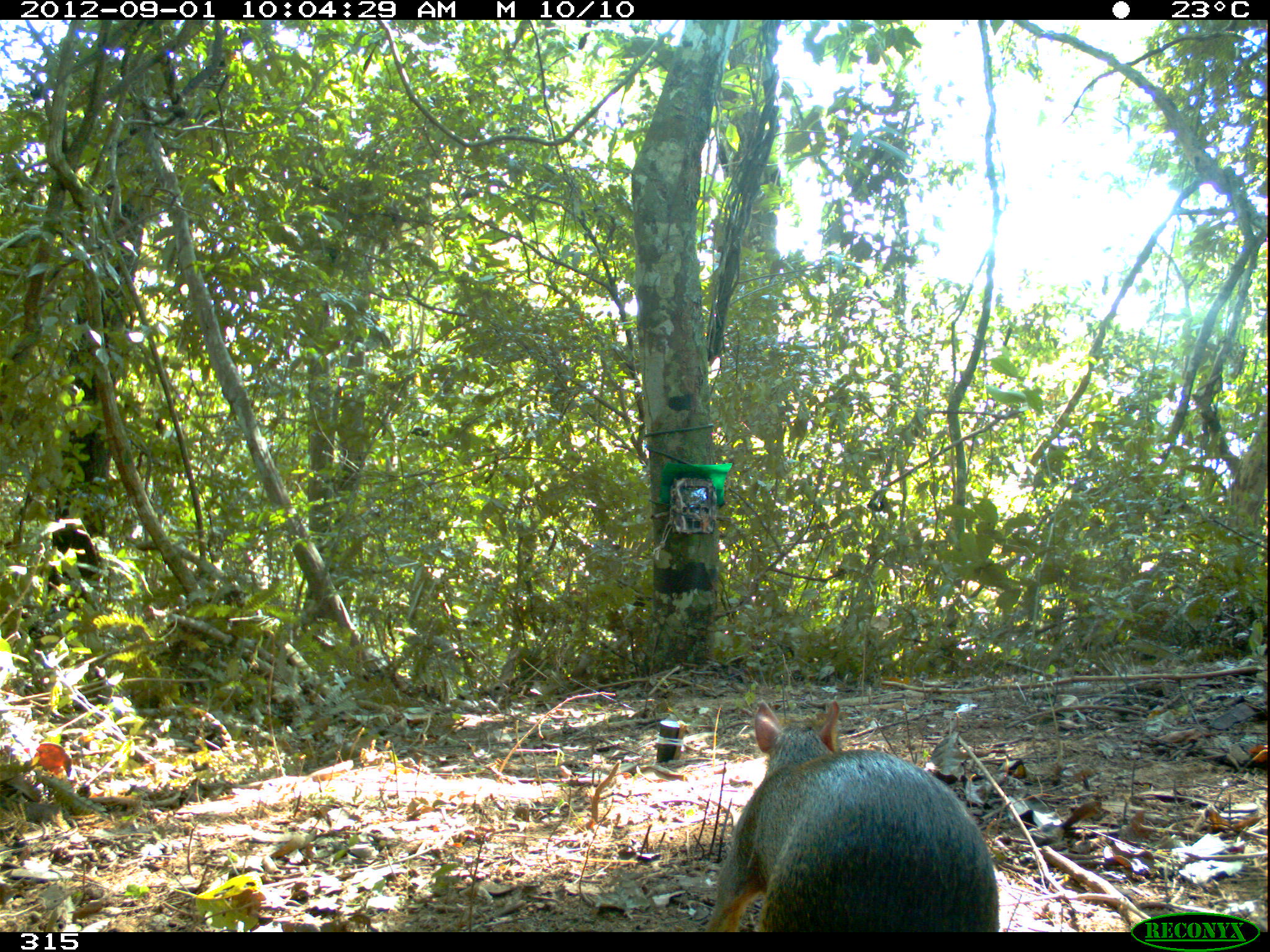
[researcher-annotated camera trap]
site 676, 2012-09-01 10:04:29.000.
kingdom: Animalia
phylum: Chordata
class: Mammalia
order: Rodentia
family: Dasyproctidae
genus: Dasyprocta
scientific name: Dasyprocta punctata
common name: central american agouti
Dasyprocta punctata (central american agouti).